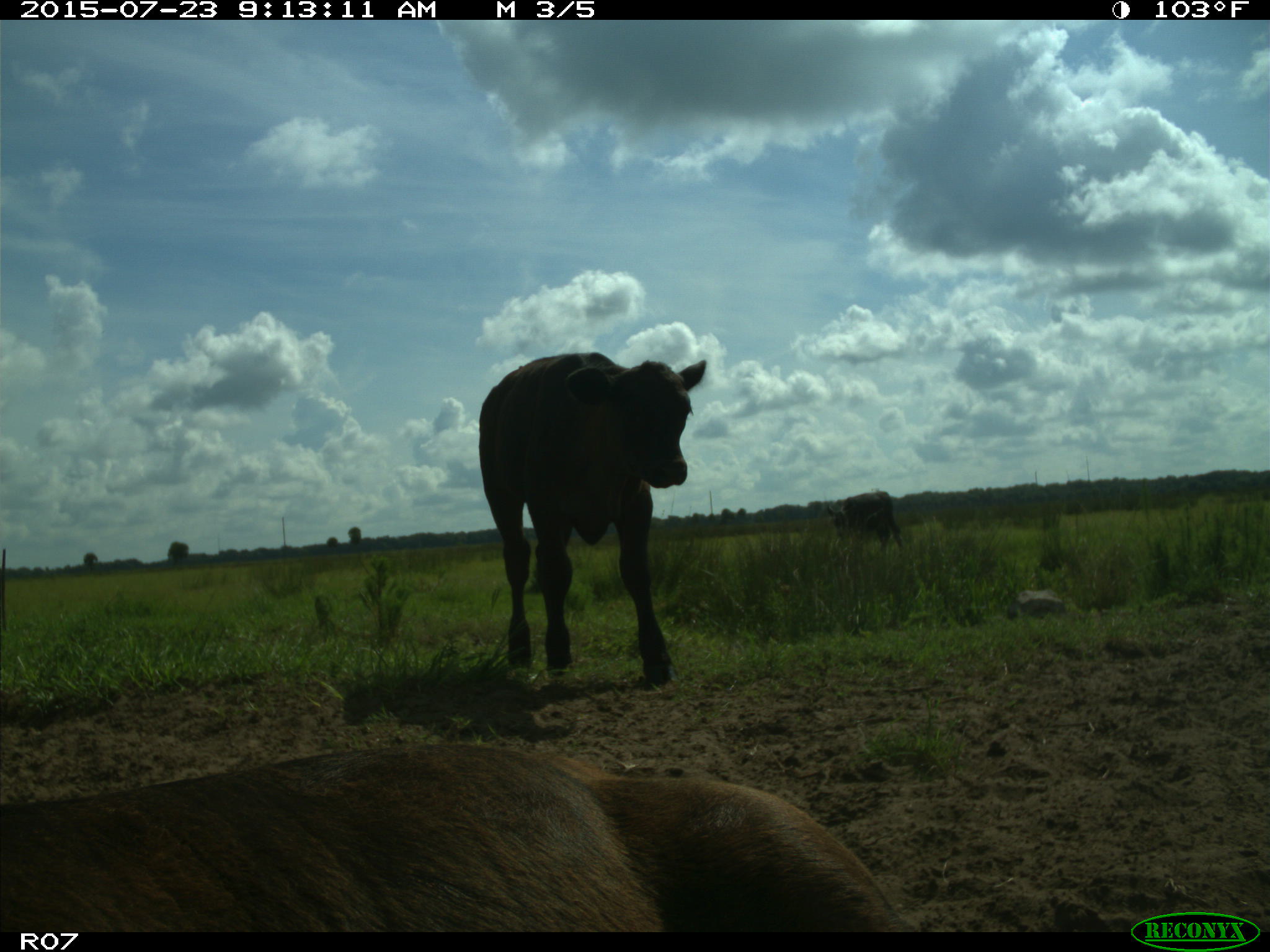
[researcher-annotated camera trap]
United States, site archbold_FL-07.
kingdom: Animalia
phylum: Chordata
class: Mammalia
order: Artiodactyla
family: Bovidae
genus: Bos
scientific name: Bos taurus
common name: domestic cow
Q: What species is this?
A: Bos taurus (domestic cow).